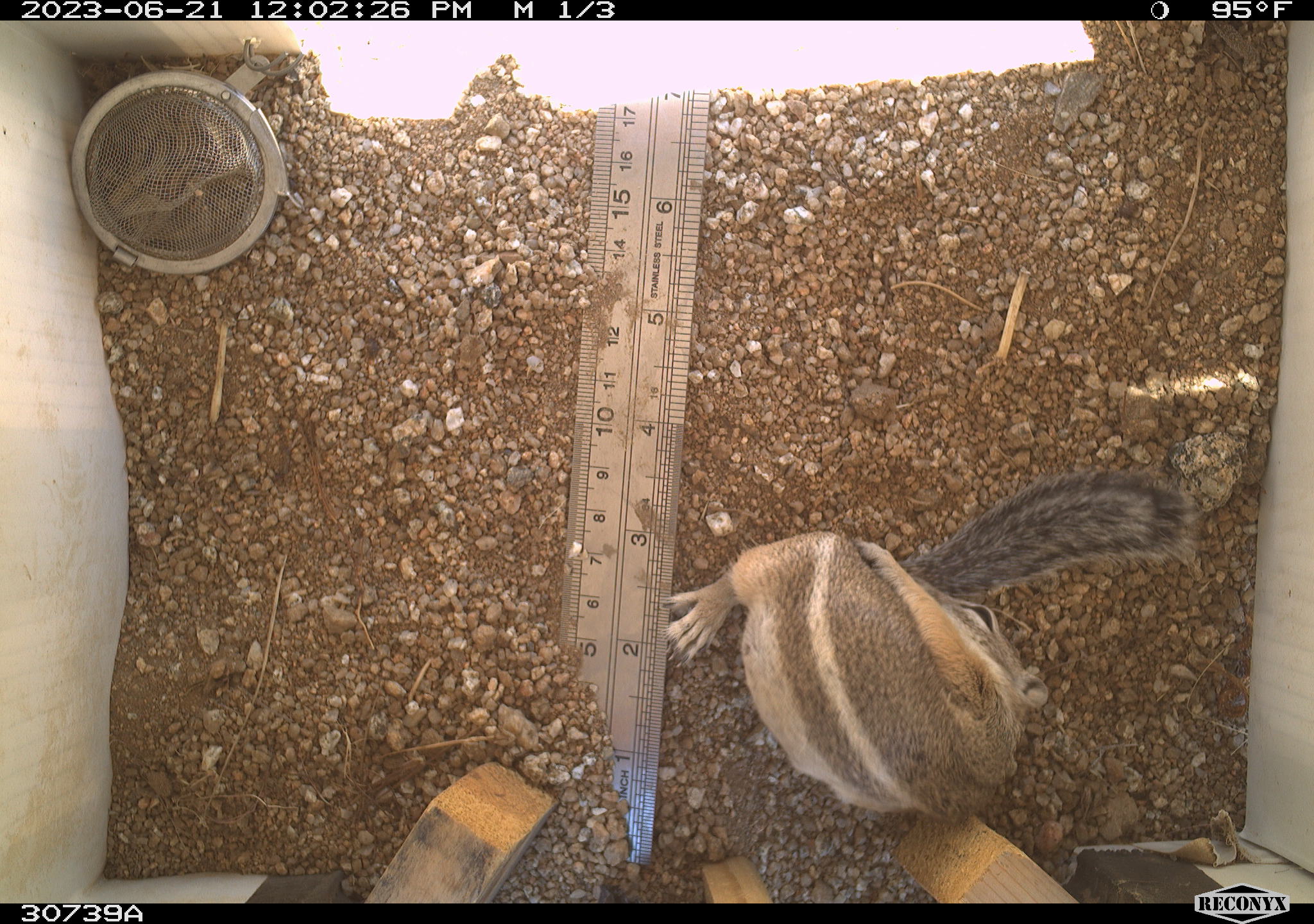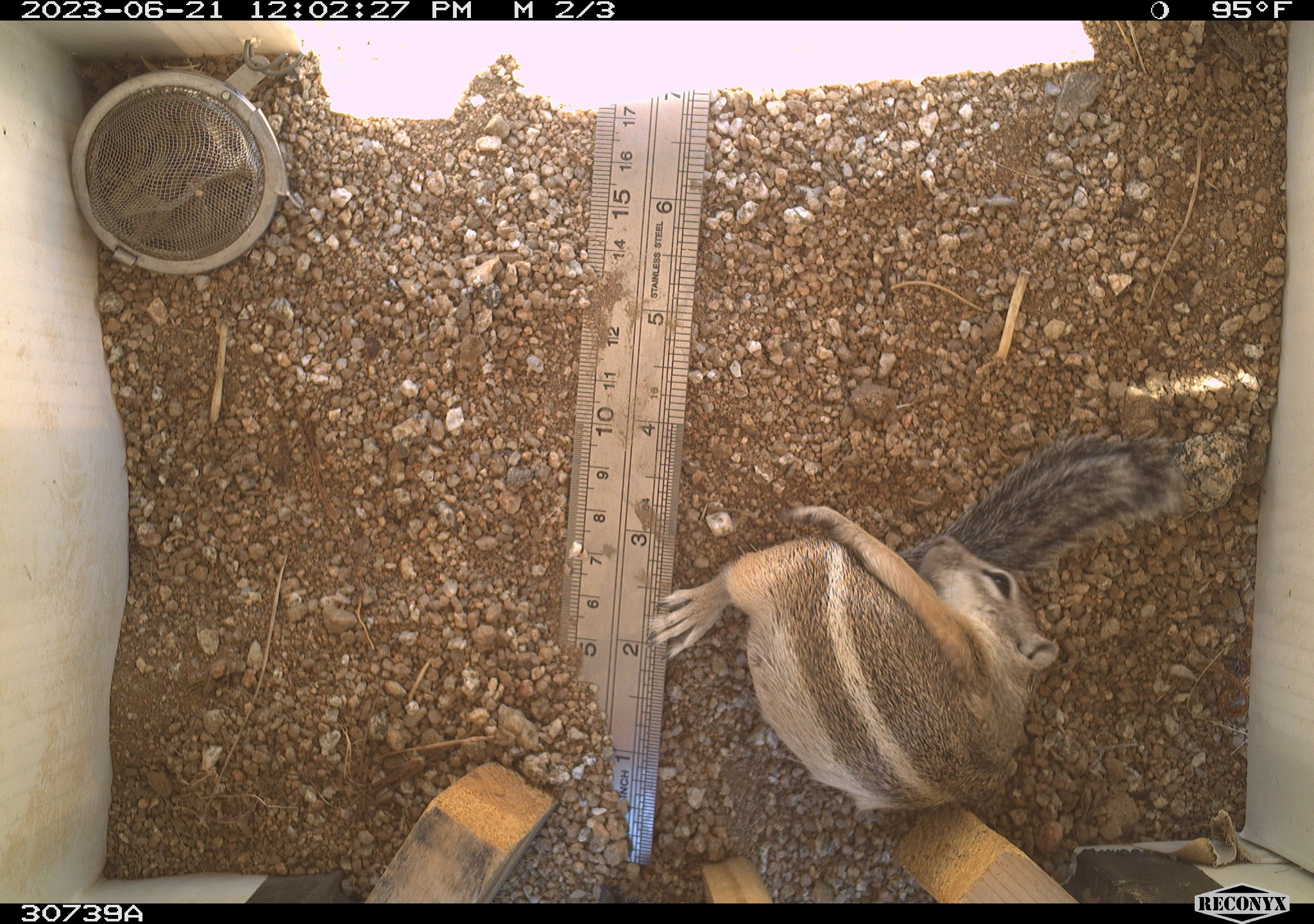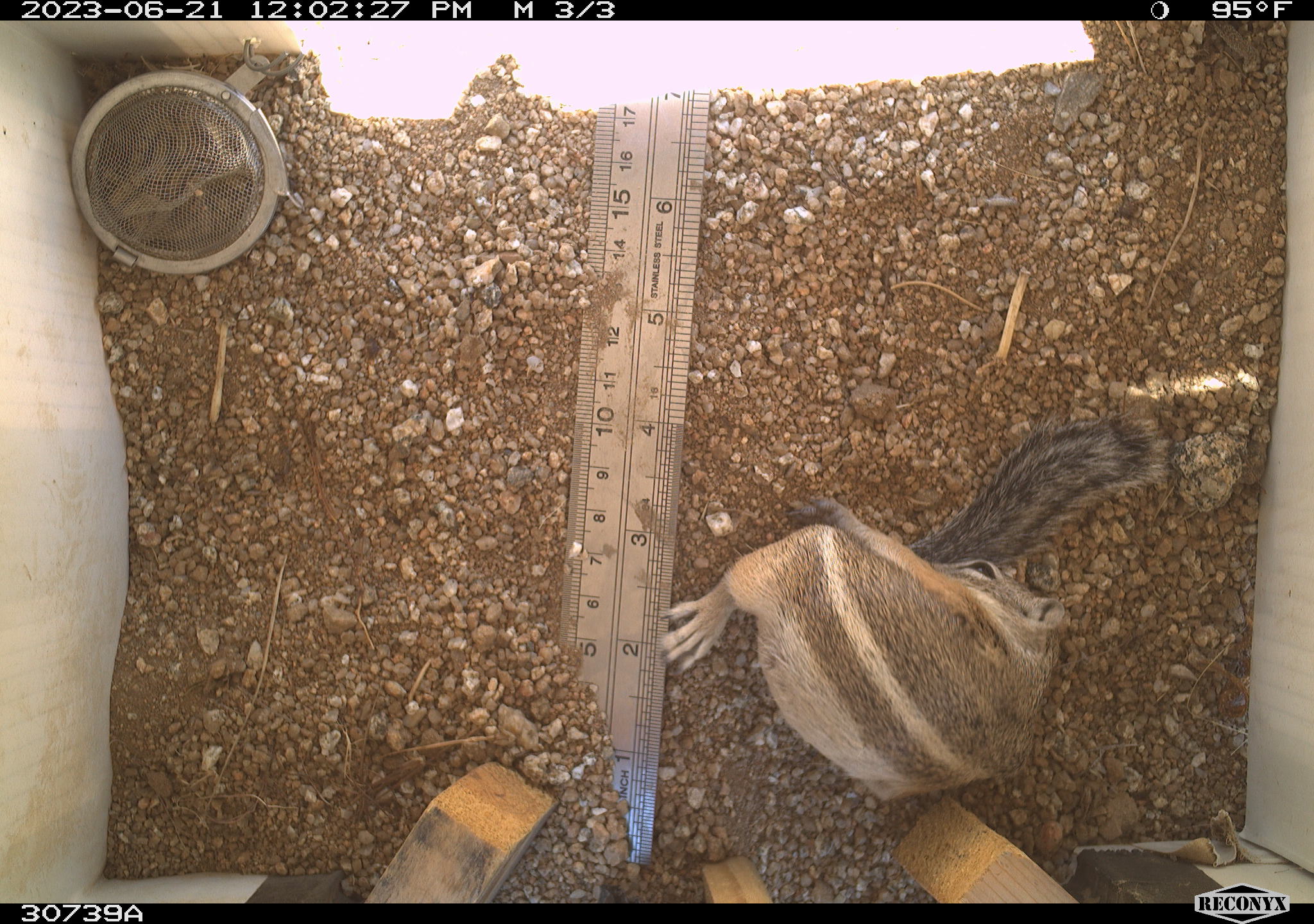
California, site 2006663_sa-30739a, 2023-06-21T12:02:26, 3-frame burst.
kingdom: Animalia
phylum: Chordata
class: Mammalia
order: Rodentia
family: Sciuridae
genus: Ammospermophilus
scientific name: Ammospermophilus leucurus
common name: white-tailed antelope squirrel